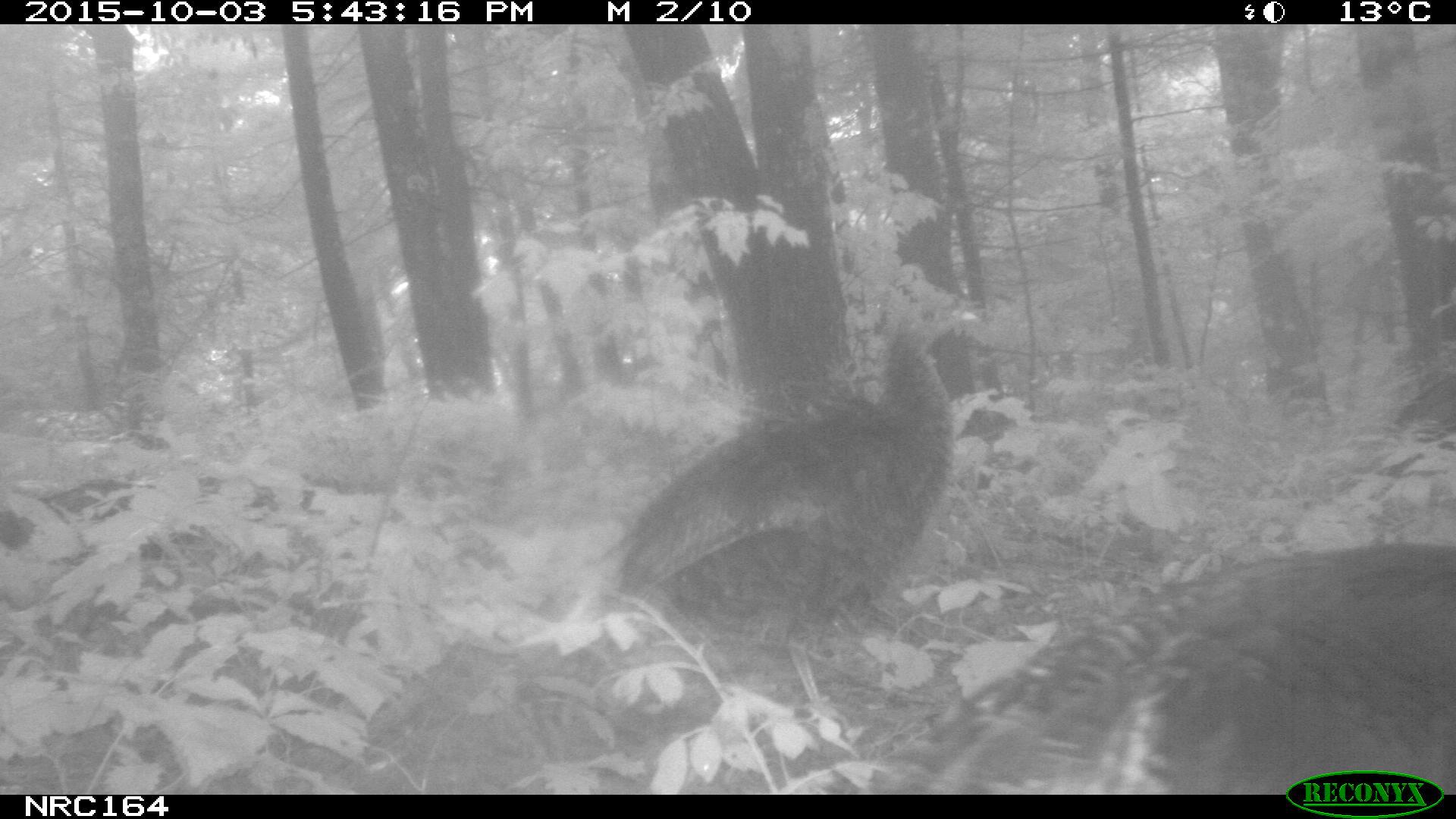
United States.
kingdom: Animalia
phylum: Chordata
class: Aves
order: Galliformes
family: Phasianidae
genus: Meleagris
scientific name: Meleagris gallopavo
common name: wild turkey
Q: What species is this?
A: Wild Turkey (Meleagris gallopavo).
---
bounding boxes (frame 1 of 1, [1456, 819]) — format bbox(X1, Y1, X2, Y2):
Wild Turkey: bbox(600, 286, 987, 687); bbox(860, 543, 1456, 796)